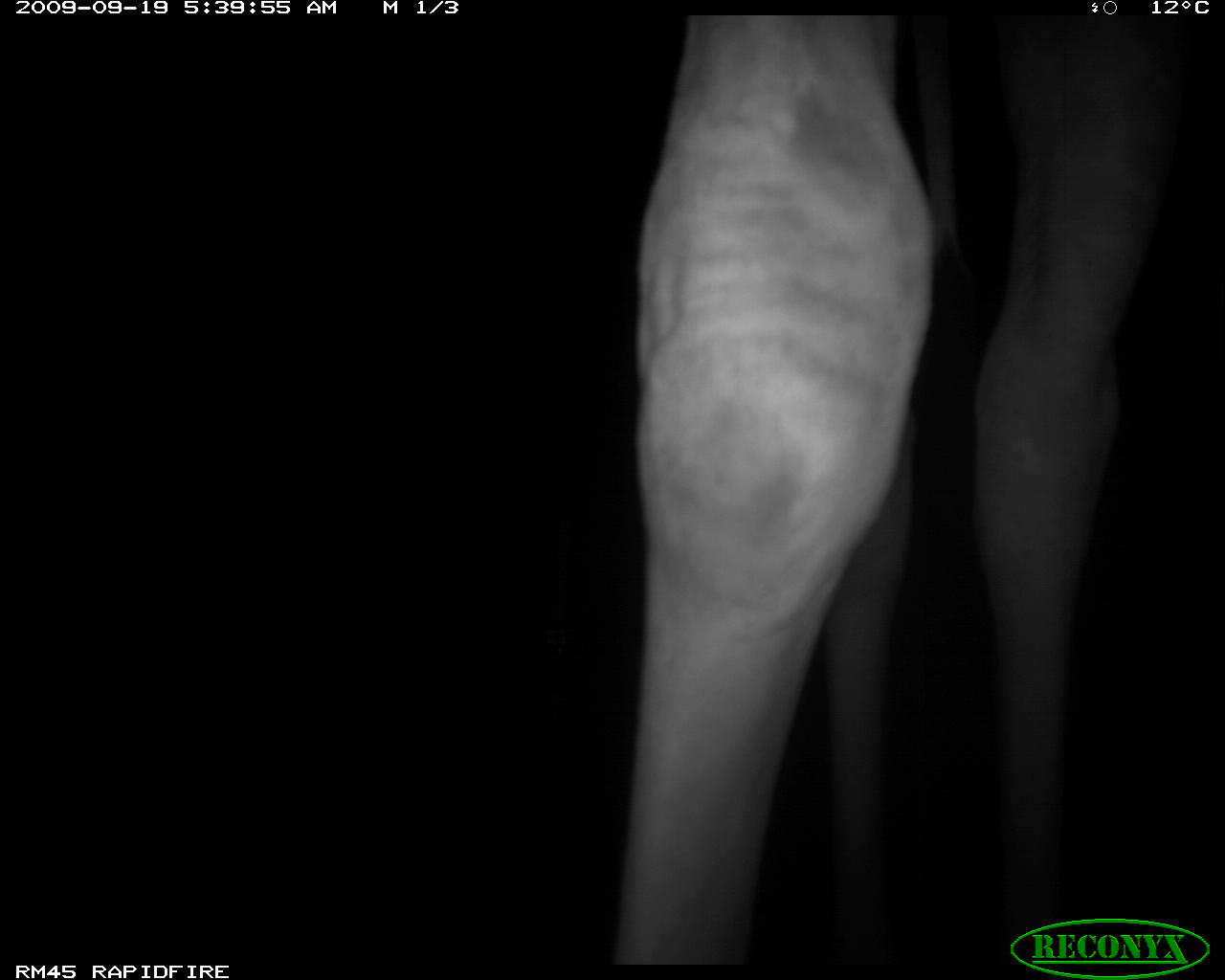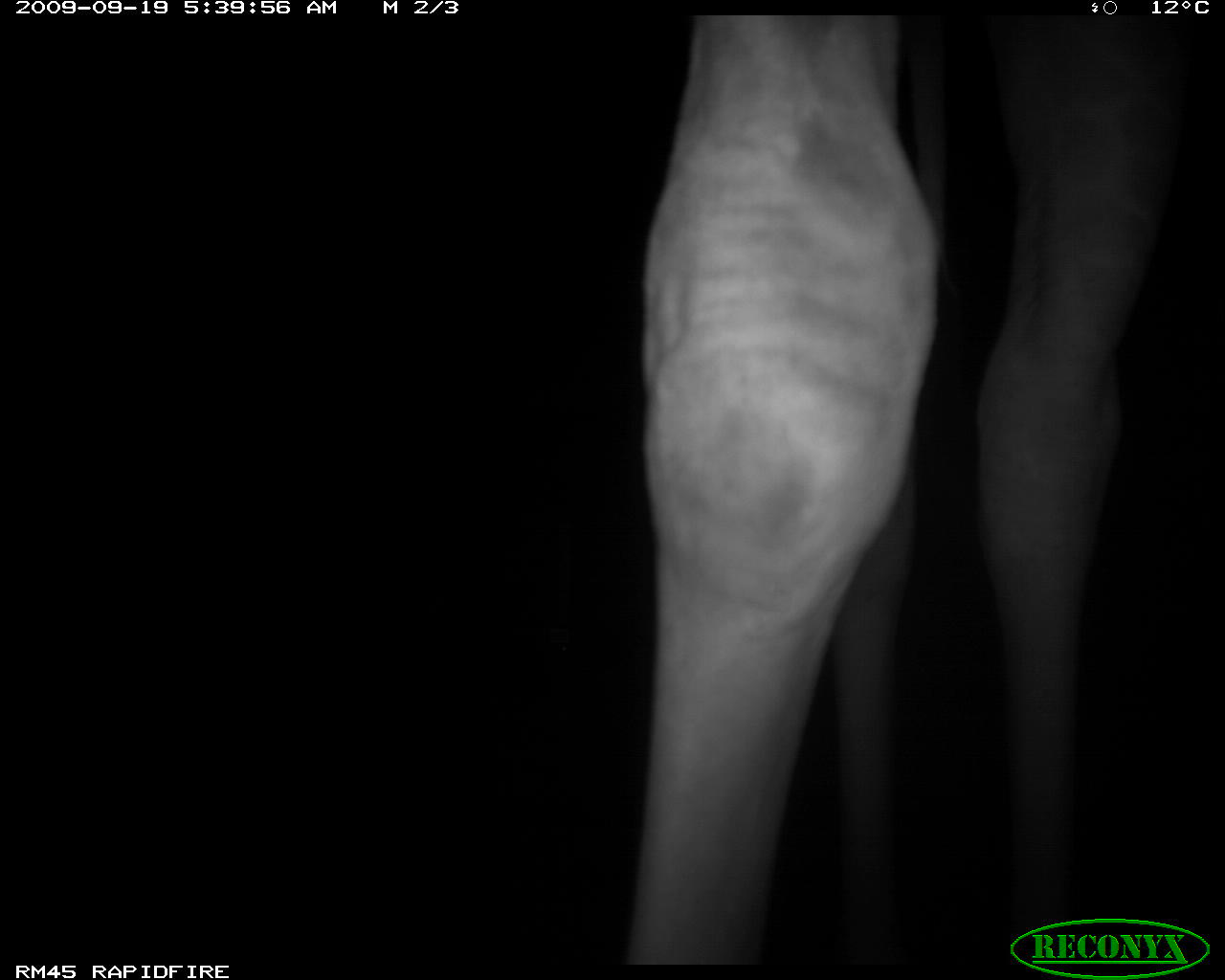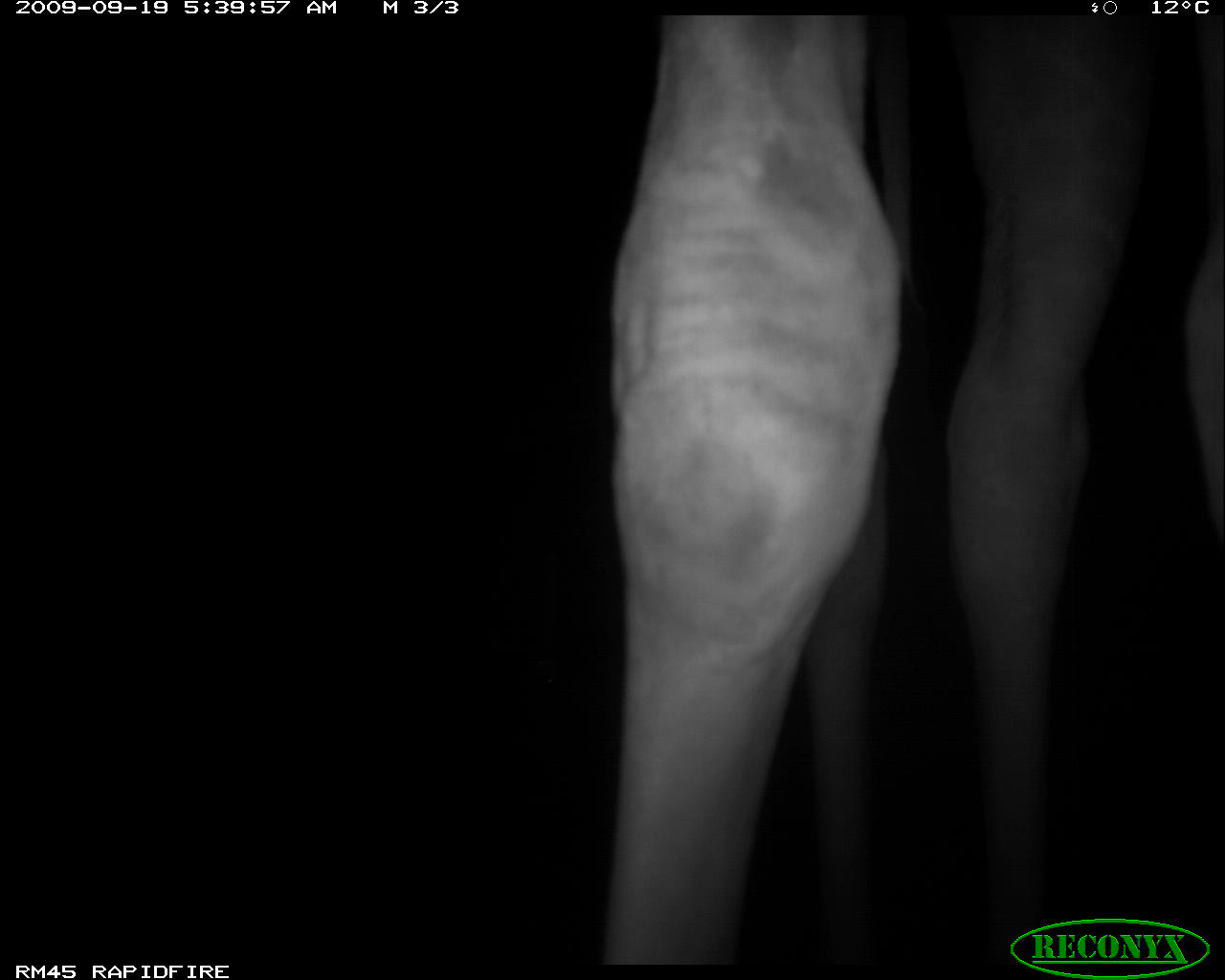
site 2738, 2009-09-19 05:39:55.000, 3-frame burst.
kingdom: Animalia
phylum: Chordata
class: Mammalia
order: Artiodactyla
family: Giraffidae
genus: Giraffa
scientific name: Giraffa camelopardalis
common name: giraffe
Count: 1.